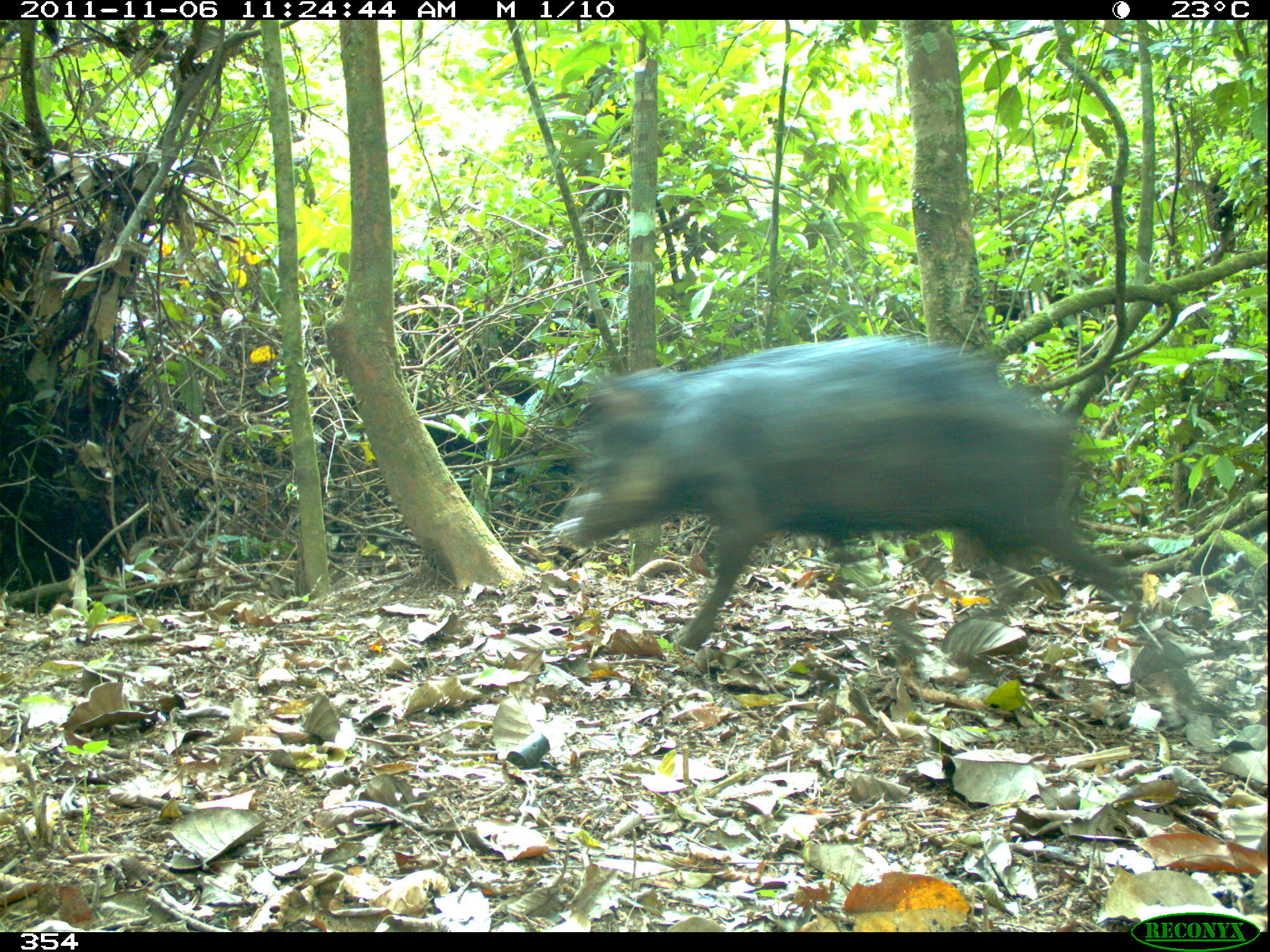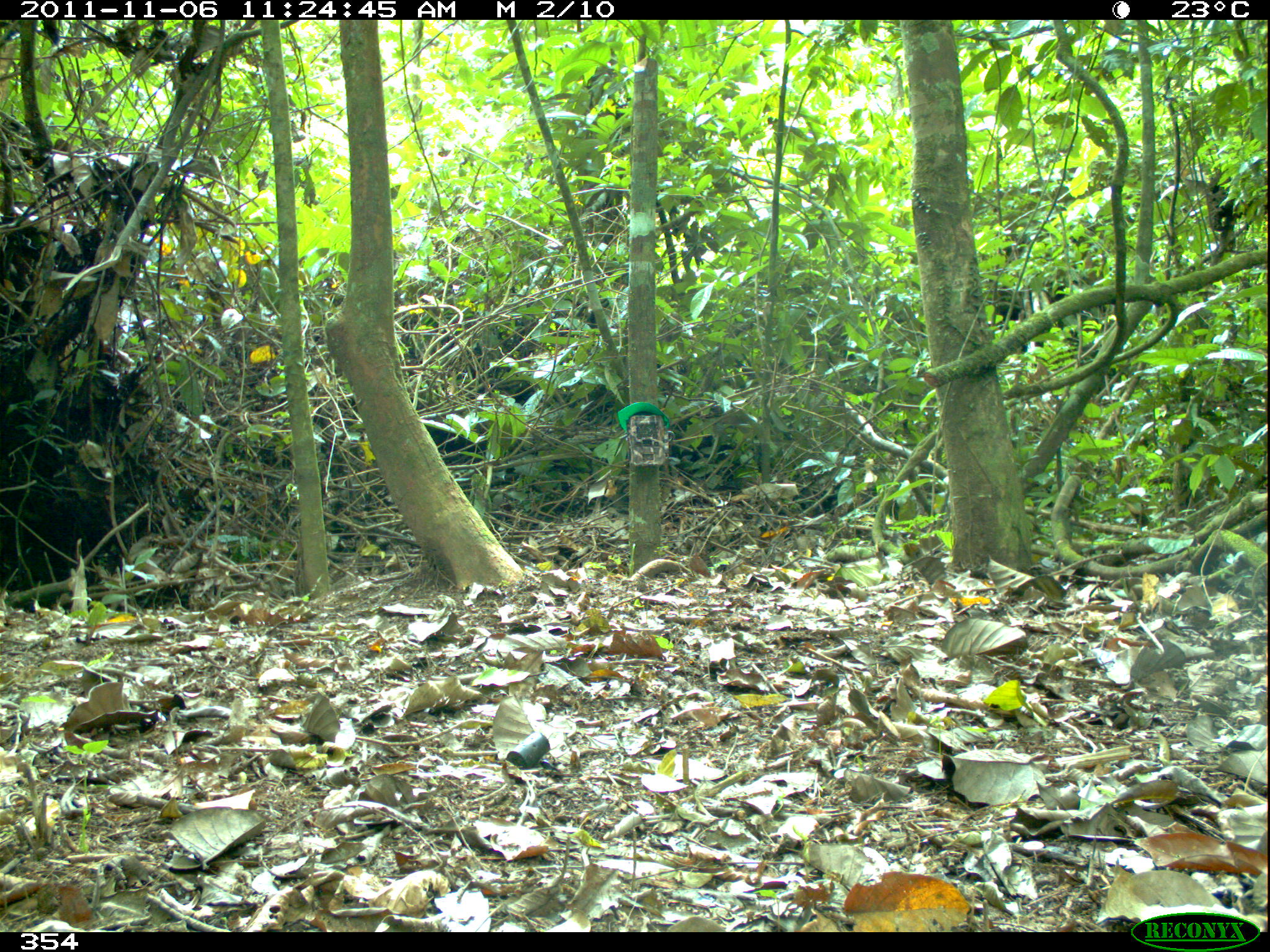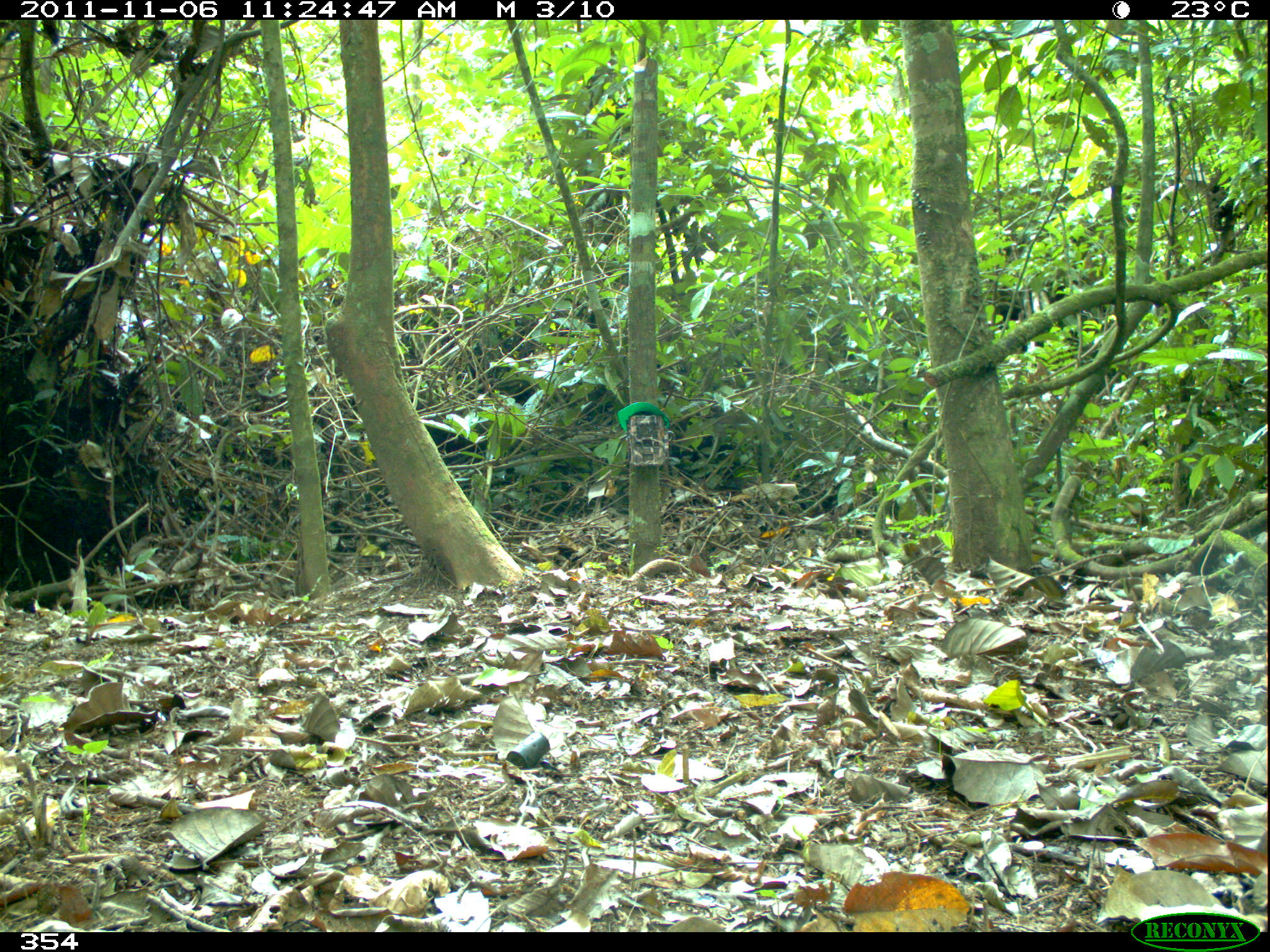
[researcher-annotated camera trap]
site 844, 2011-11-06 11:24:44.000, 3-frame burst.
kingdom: Animalia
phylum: Chordata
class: Mammalia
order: Artiodactyla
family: Tayassuidae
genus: Tayassu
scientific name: Tayassu pecari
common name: white-lipped peccary